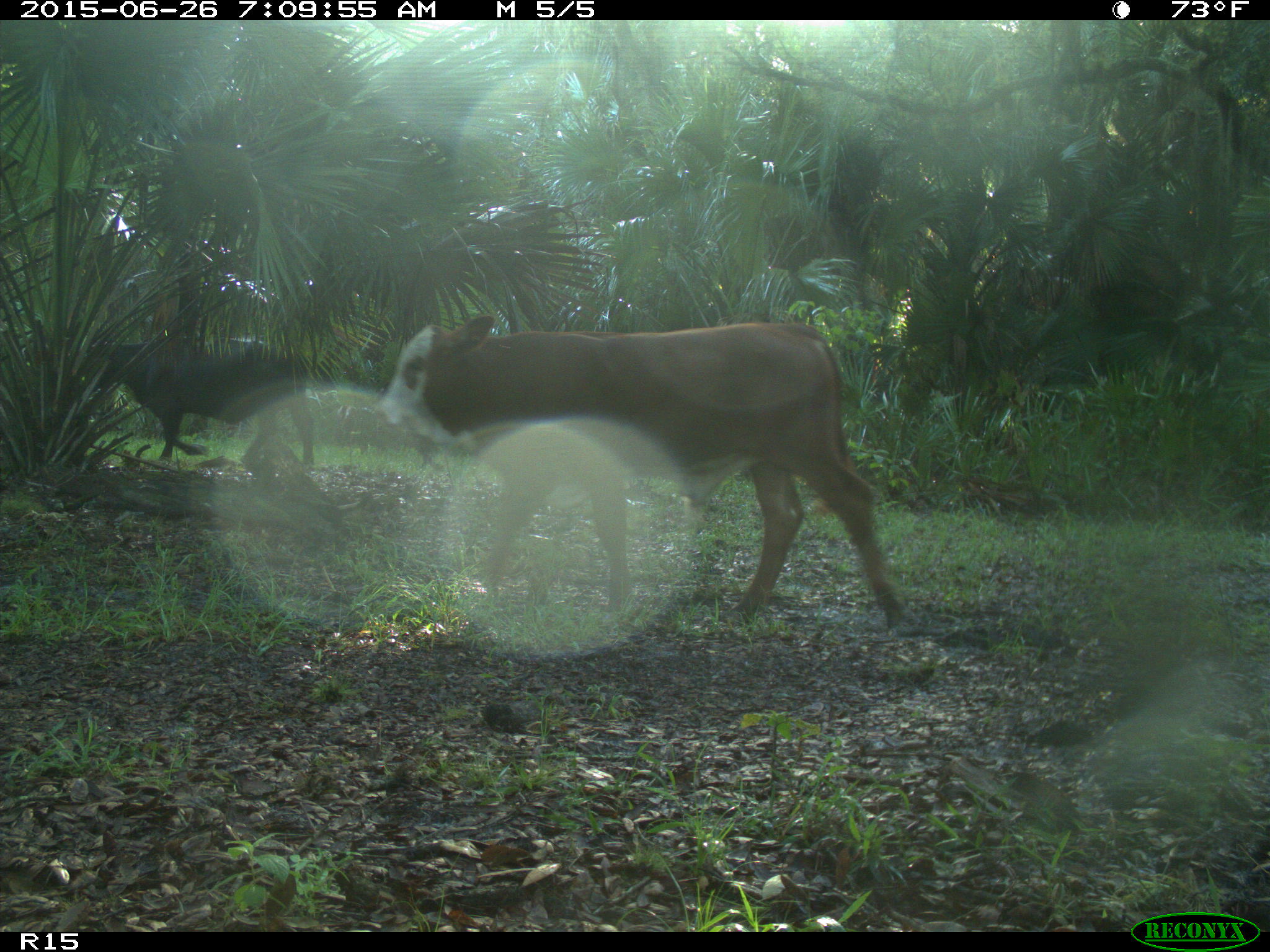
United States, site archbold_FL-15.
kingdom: Animalia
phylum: Chordata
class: Mammalia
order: Artiodactyla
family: Bovidae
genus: Bos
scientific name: Bos taurus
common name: domestic cow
Bos taurus (domestic cow).